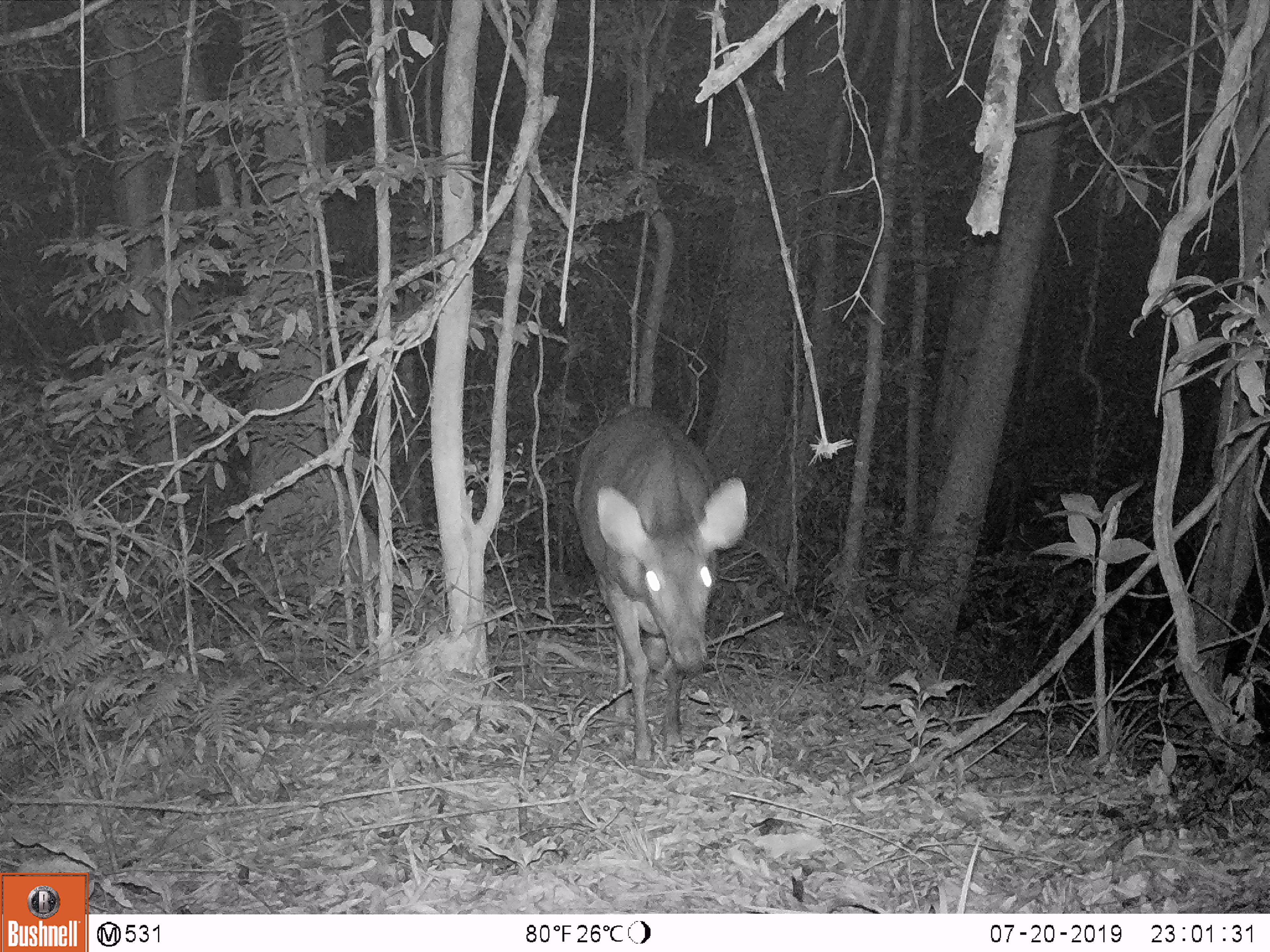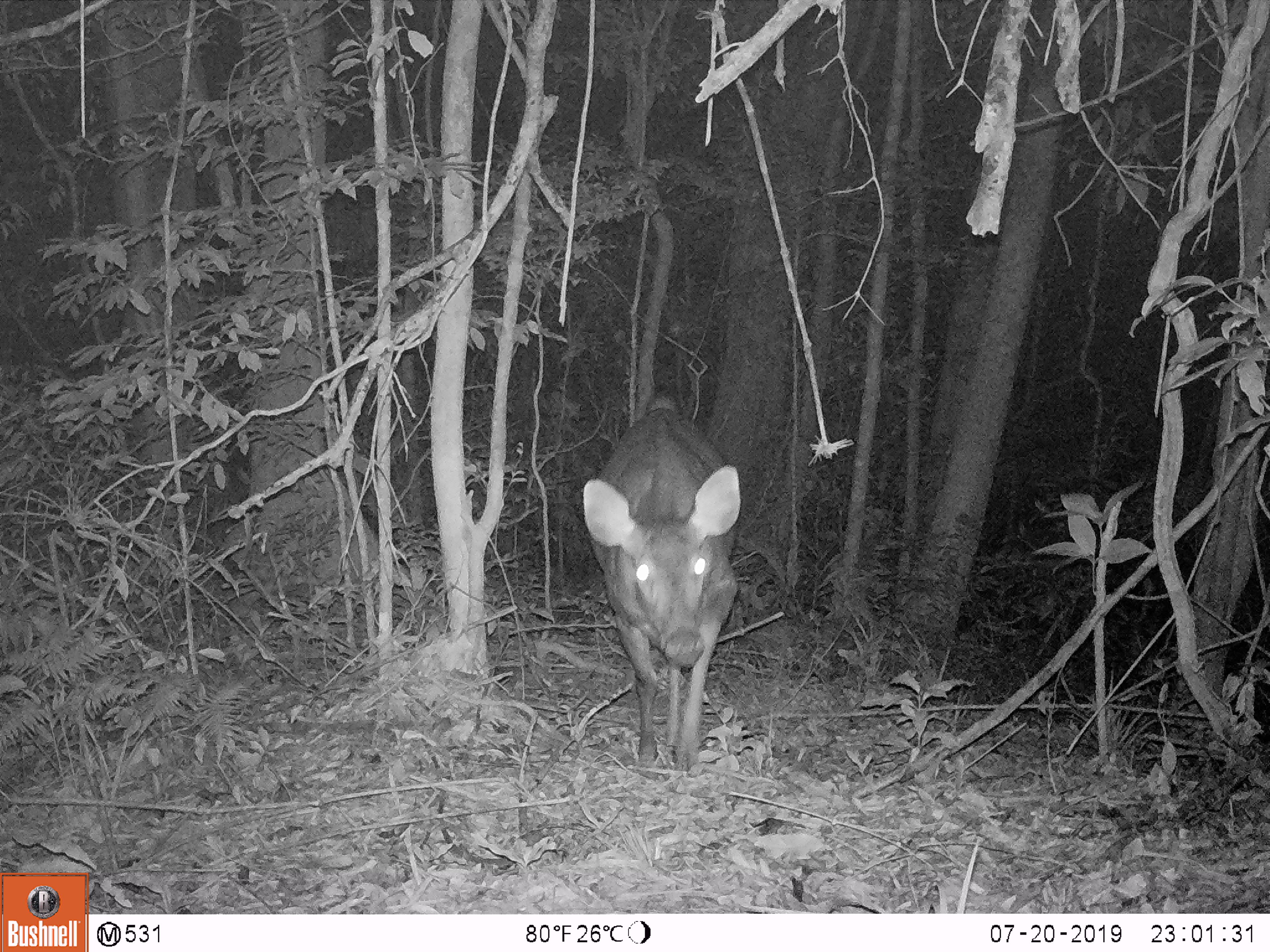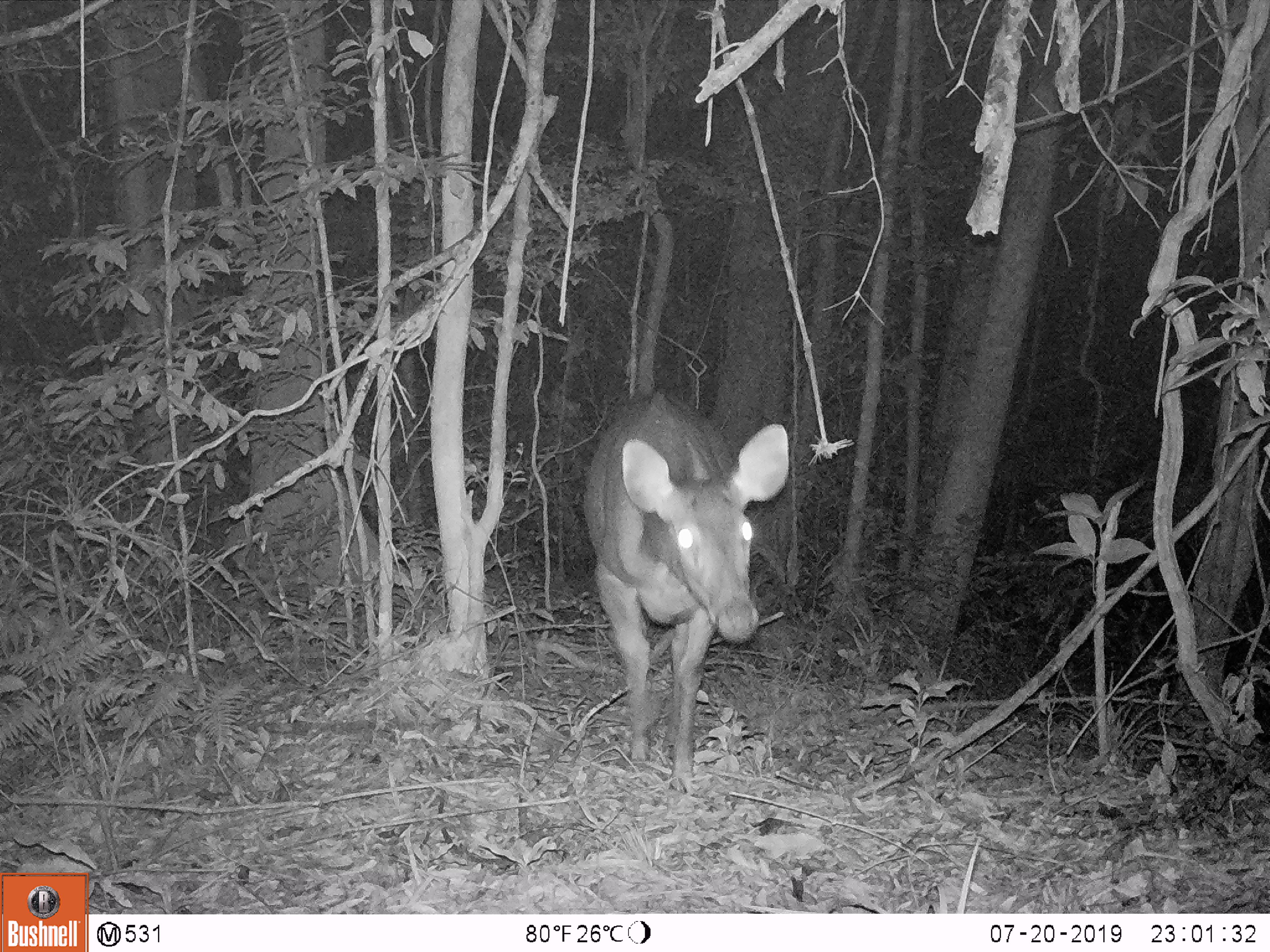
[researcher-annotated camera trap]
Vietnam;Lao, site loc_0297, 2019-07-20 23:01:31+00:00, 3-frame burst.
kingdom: Animalia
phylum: Chordata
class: Mammalia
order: Artiodactyla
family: Cervidae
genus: Rusa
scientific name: Rusa unicolor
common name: sambar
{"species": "sambar (Rusa unicolor)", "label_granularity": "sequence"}